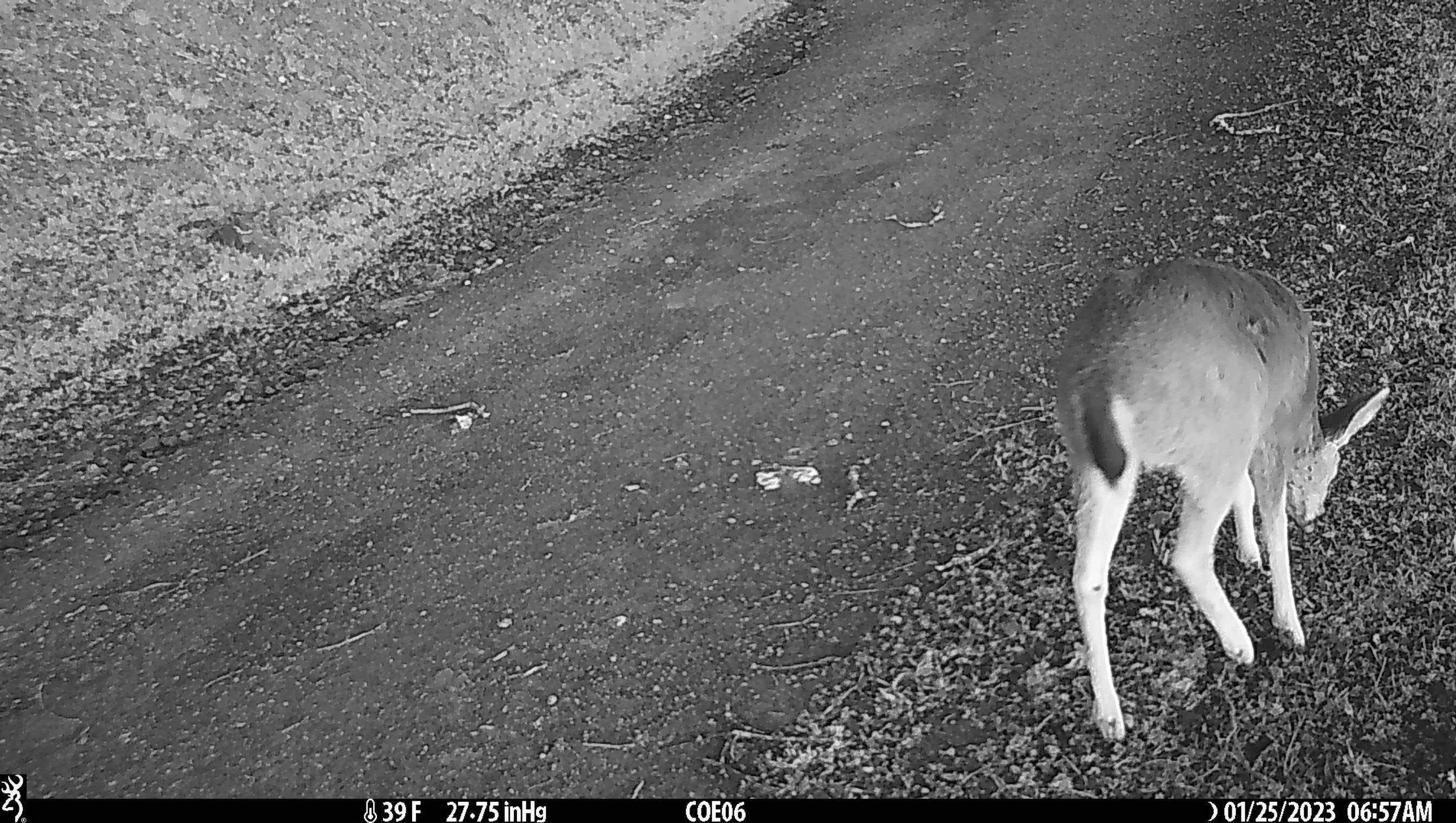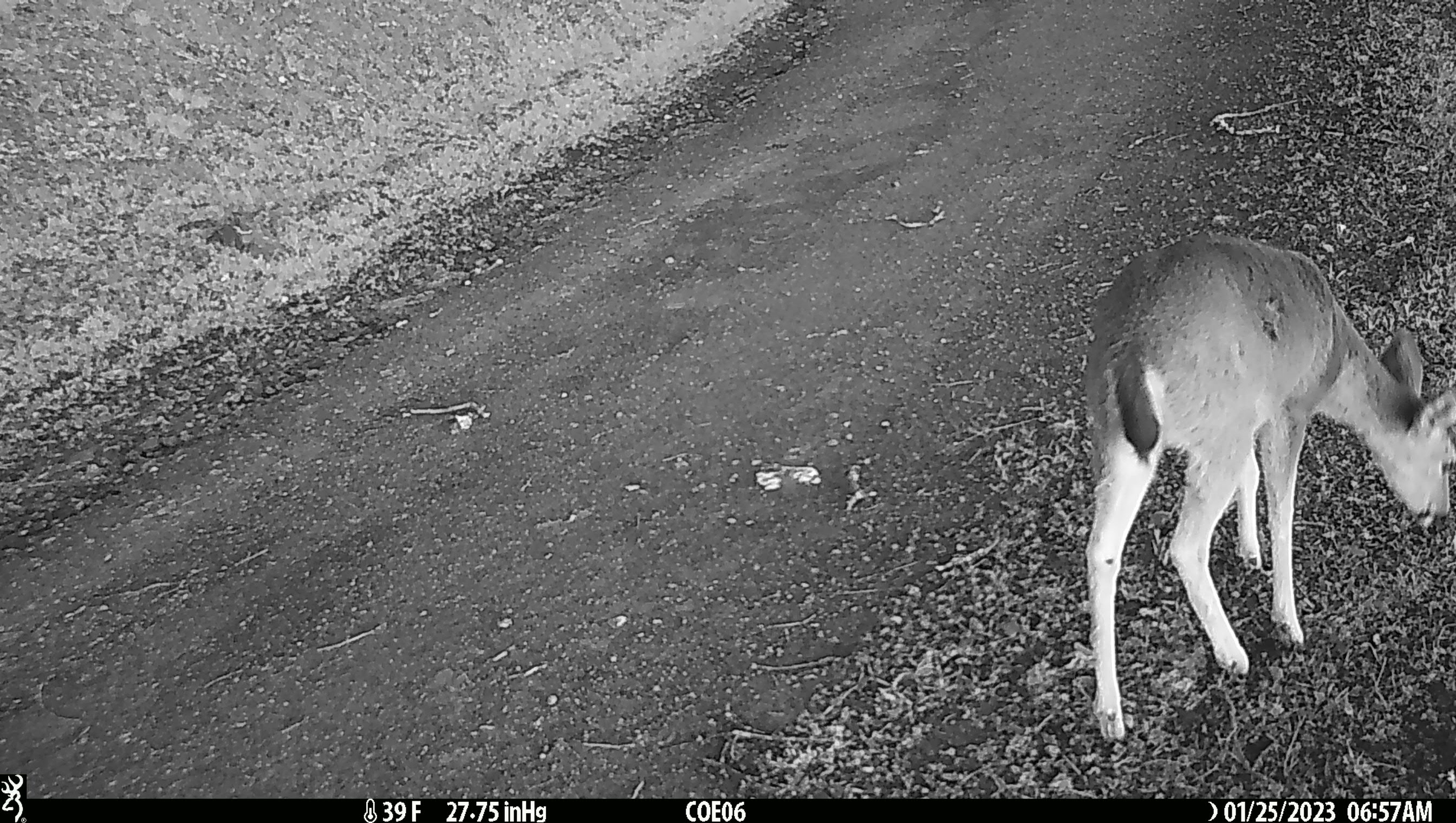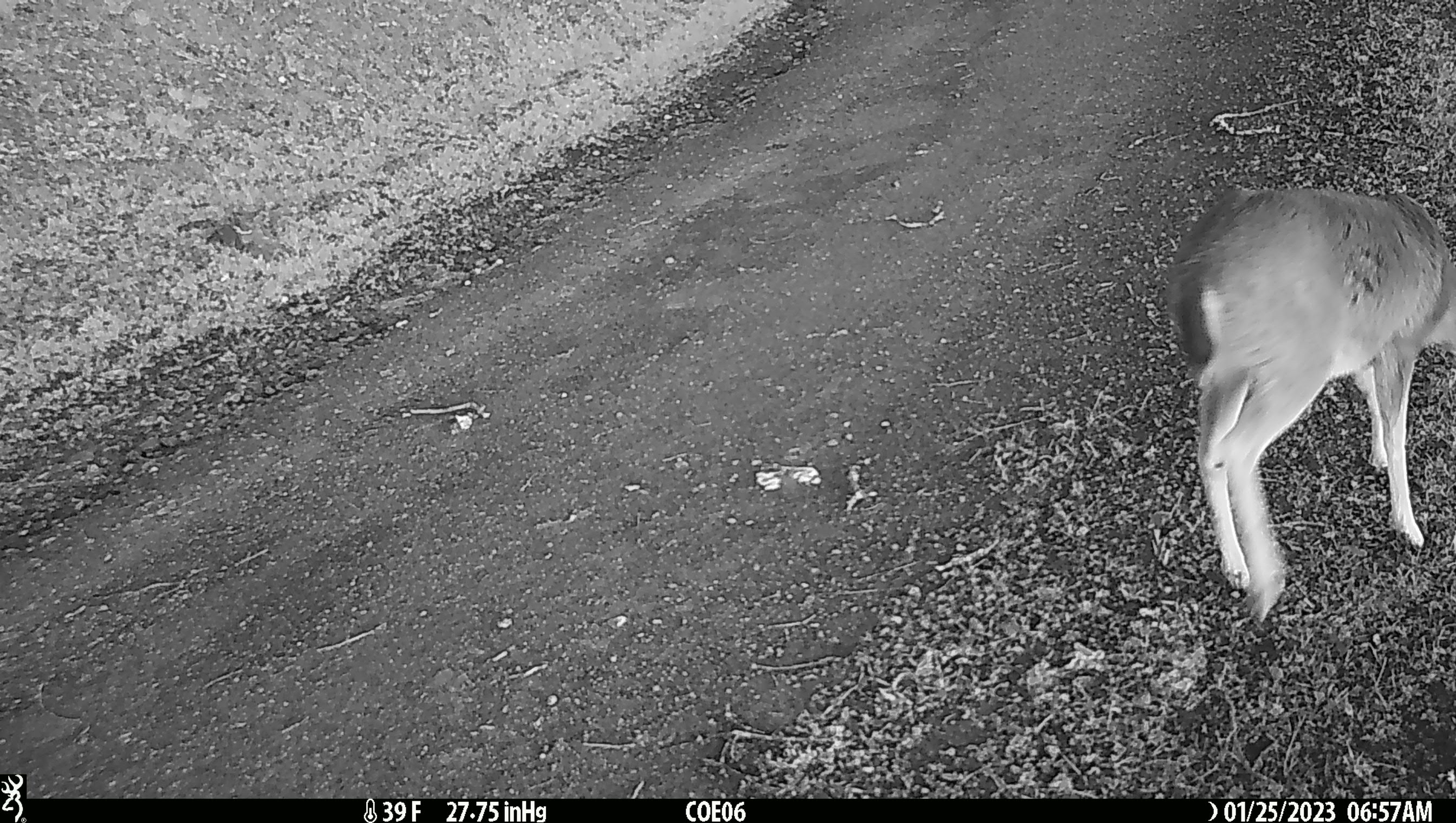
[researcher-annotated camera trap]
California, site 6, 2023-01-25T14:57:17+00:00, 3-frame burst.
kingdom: Animalia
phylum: Chordata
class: Mammalia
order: Artiodactyla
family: Cervidae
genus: Odocoileus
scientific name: Odocoileus hemionus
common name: mule deer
Mule deer (Odocoileus hemionus).